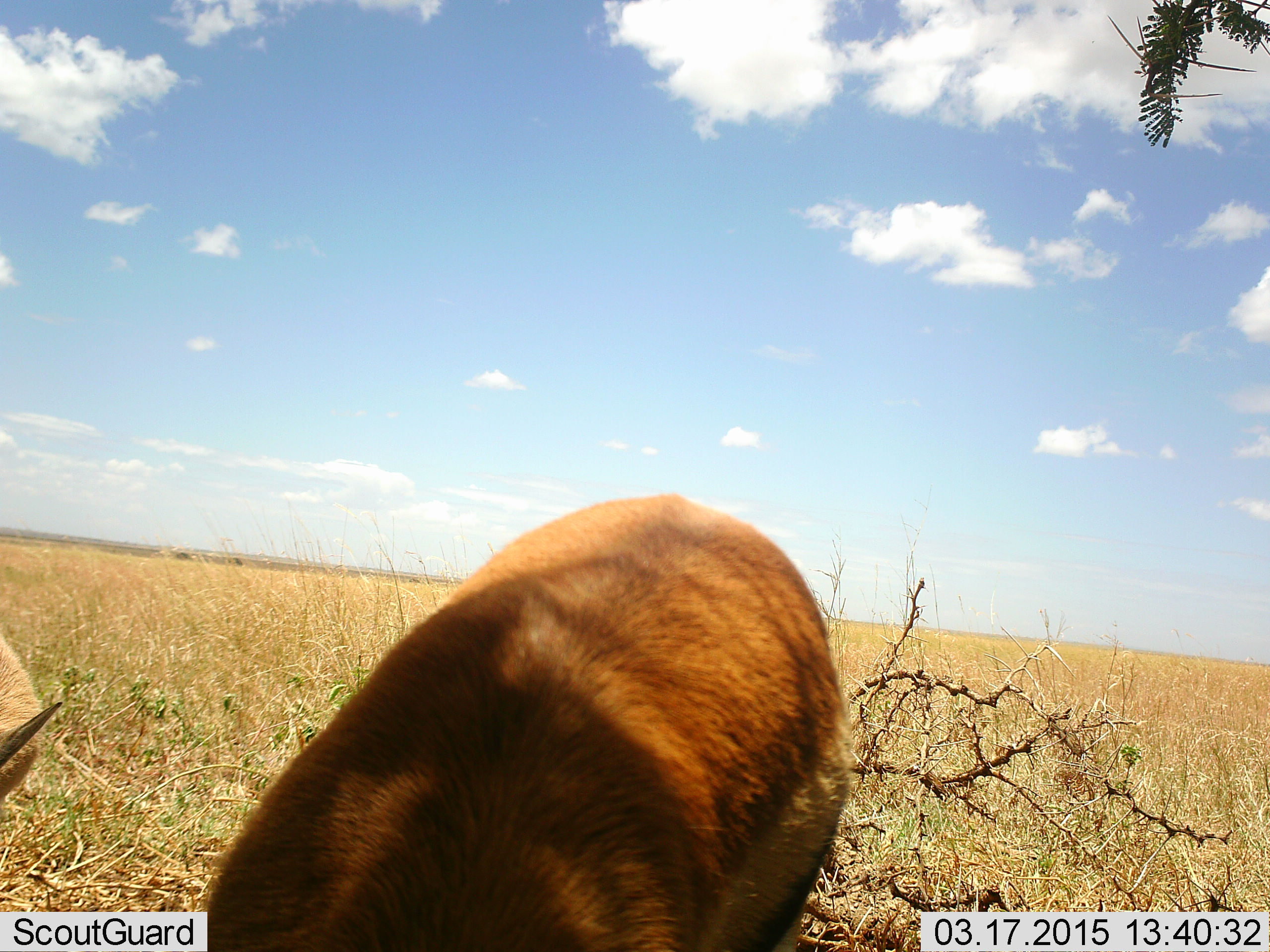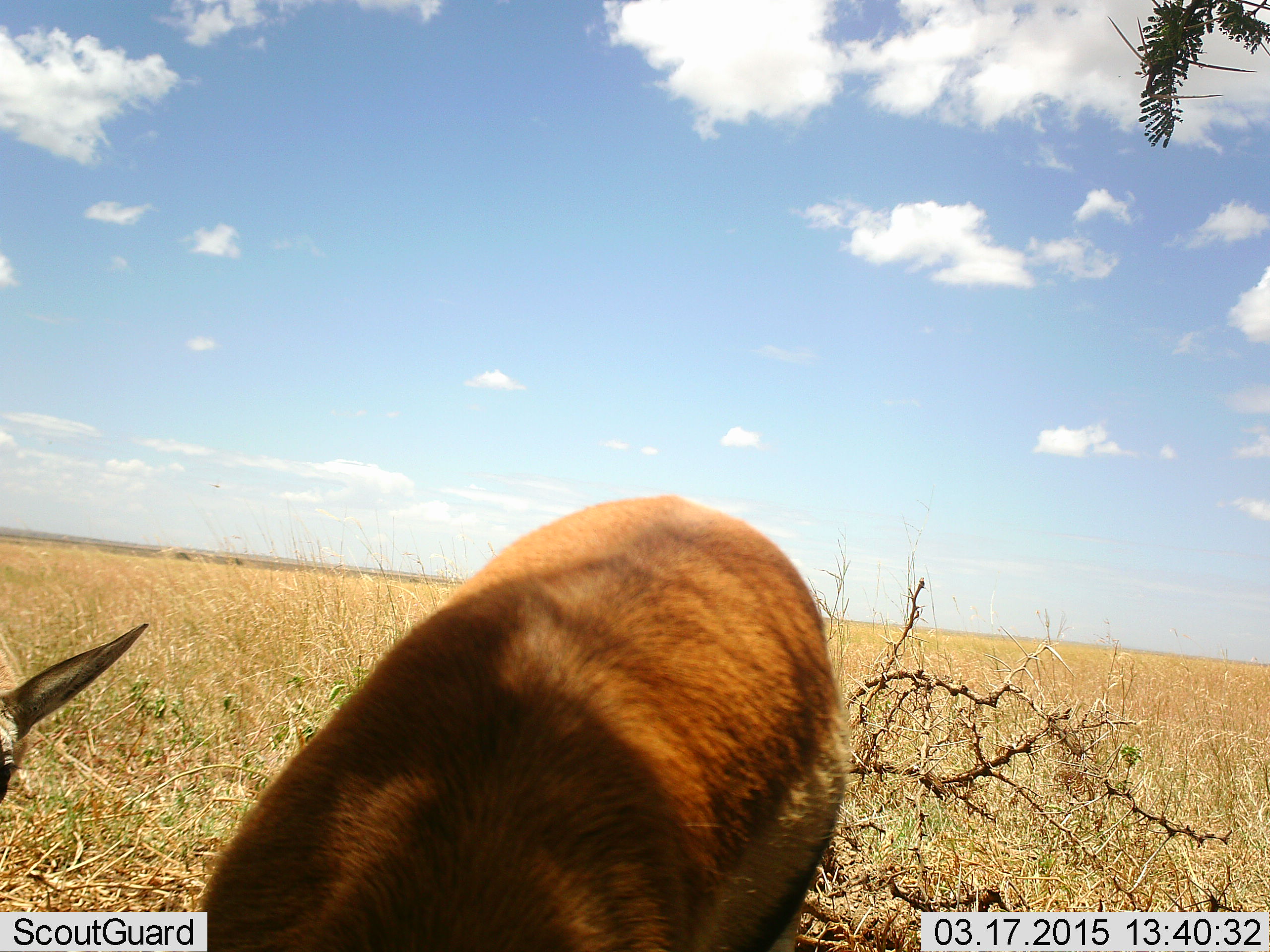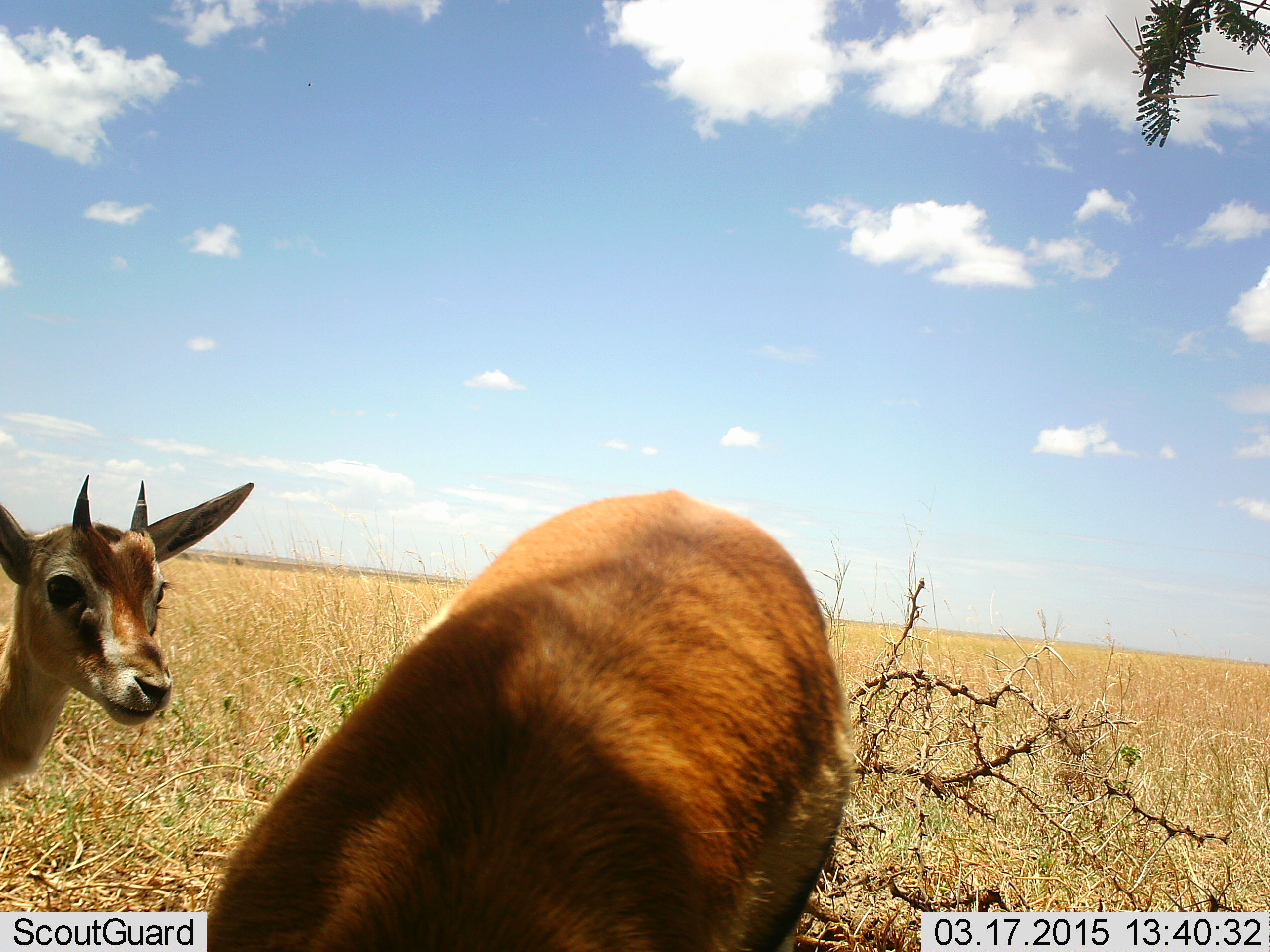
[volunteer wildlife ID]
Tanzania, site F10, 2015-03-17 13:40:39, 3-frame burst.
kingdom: Animalia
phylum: Chordata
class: Mammalia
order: Artiodactyla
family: Bovidae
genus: Eudorcas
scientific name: Eudorcas thomsonii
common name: thomson's gazelle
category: gazellethomsons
Gazellethomsons (thomson's gazelle) (Eudorcas thomsonii), count 2. Behavior (volunteer vote fractions): standing 70%, resting 0%, moving 0%, interacting 0%. Young present (vote fraction): 20%. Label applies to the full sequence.